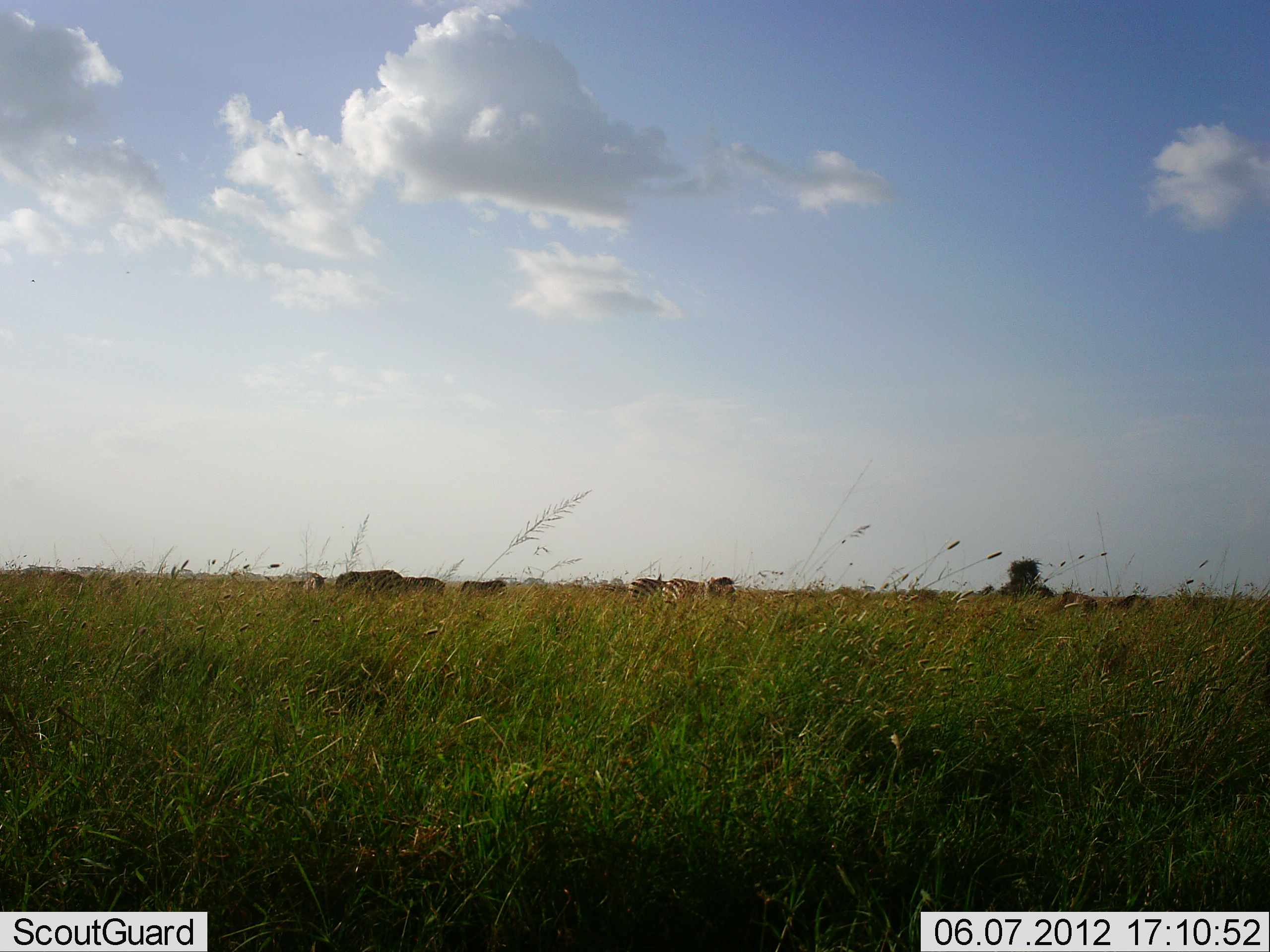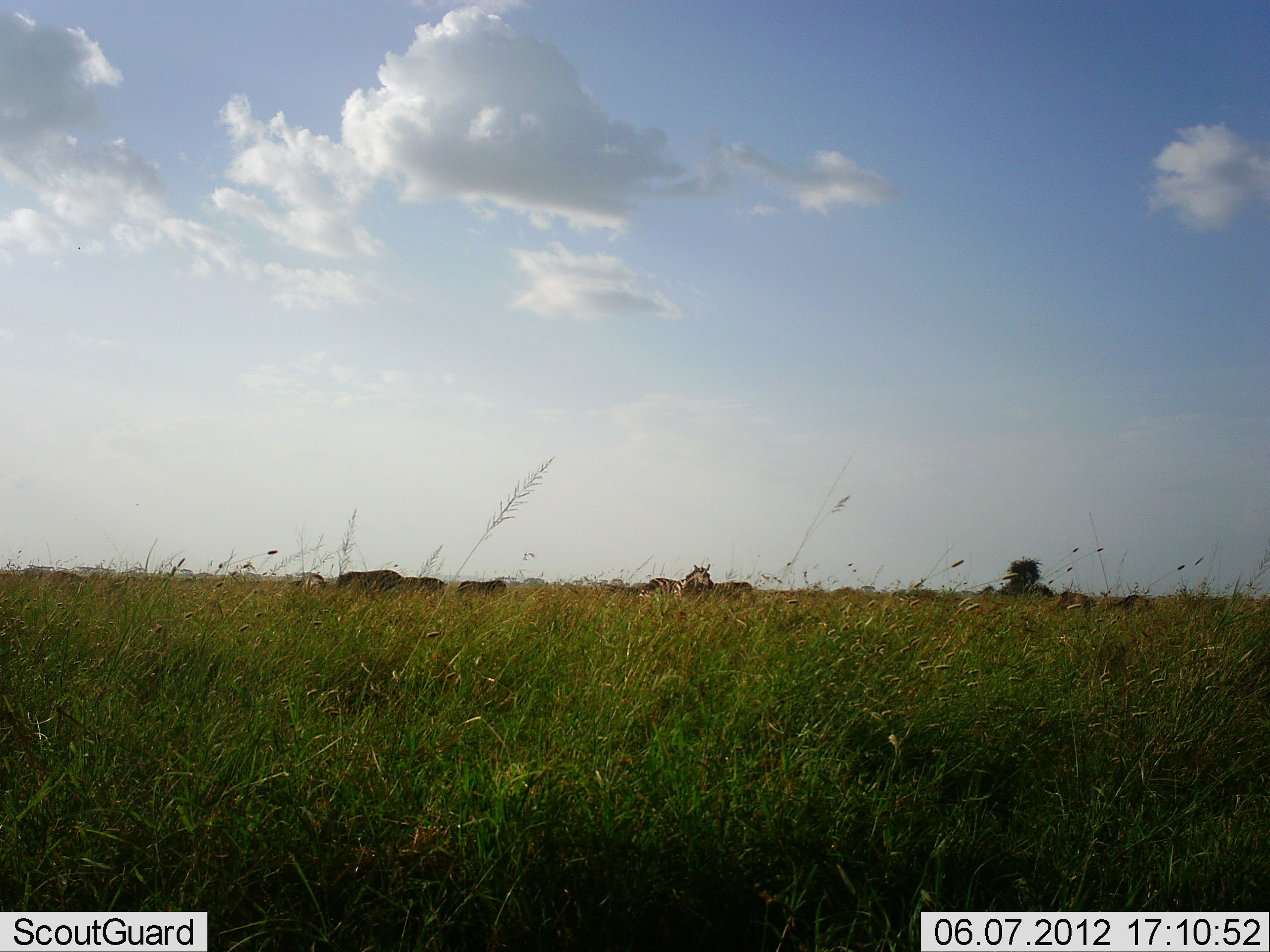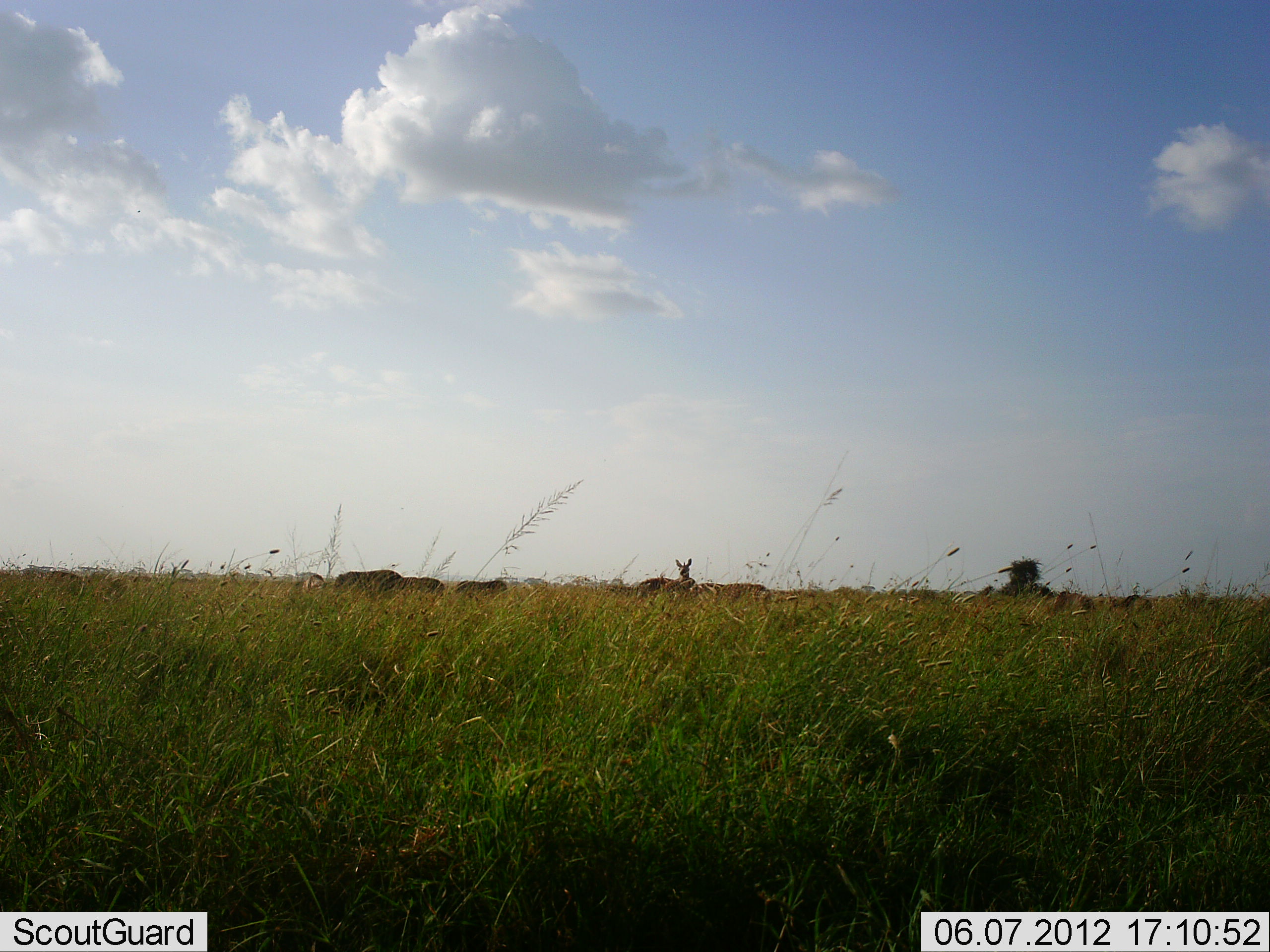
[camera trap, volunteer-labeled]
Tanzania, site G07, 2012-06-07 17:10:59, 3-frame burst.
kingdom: Animalia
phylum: Chordata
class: Mammalia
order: Perissodactyla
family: Equidae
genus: Equus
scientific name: Equus quagga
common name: plains zebra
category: zebra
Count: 2.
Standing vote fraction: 50%.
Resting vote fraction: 0%.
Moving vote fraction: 50%.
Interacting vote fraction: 21%.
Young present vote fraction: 0%.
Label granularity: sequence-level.